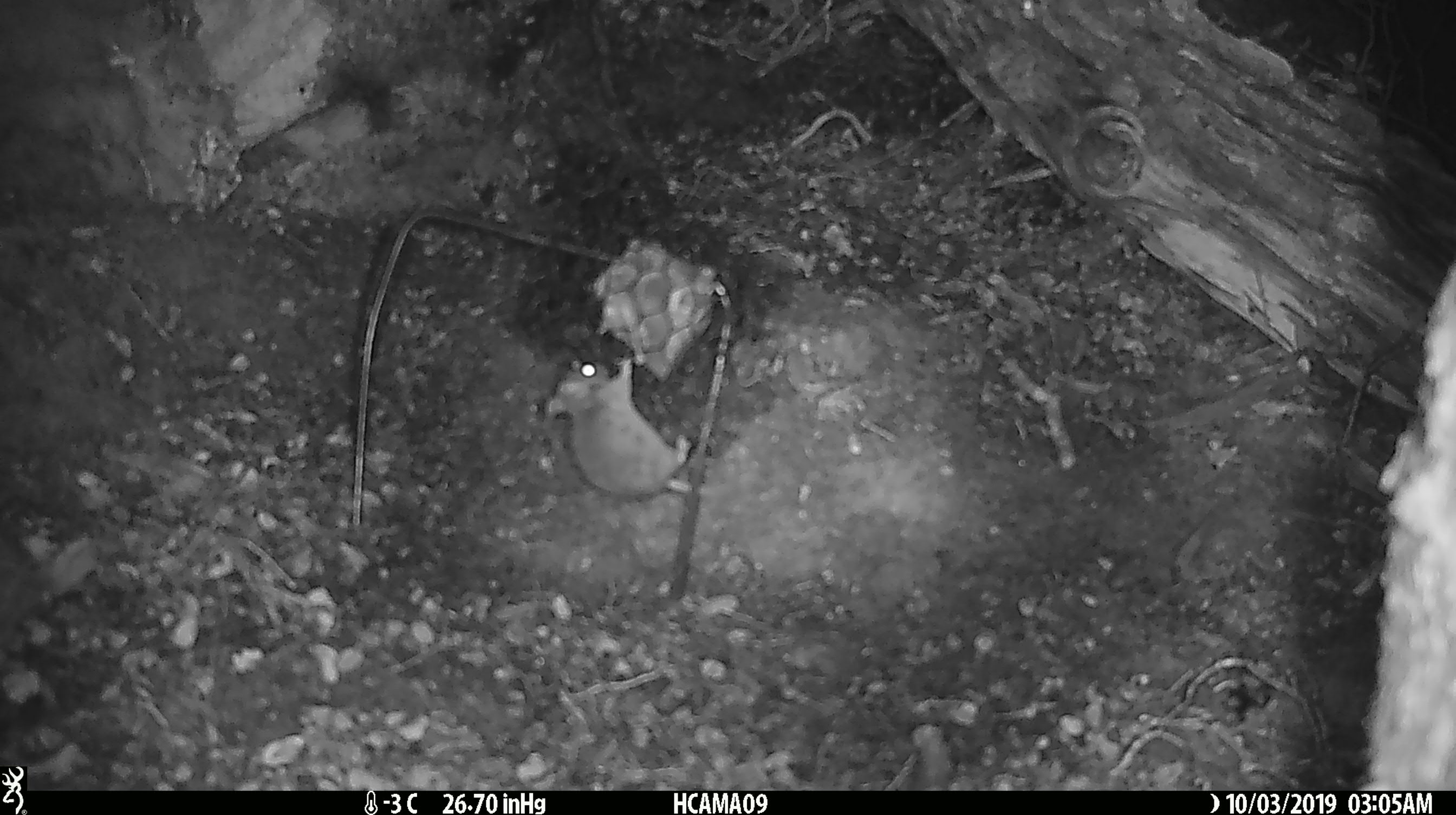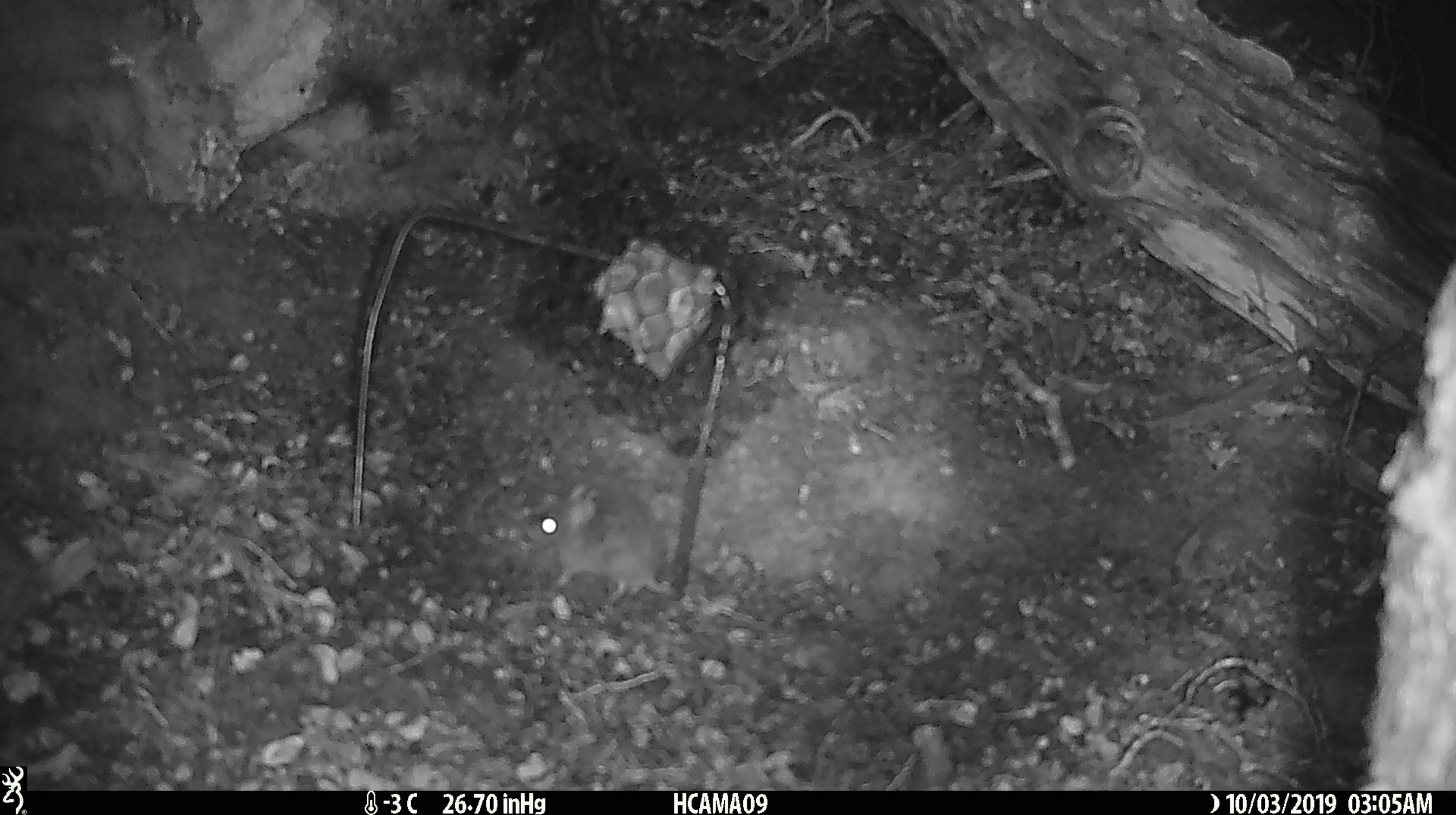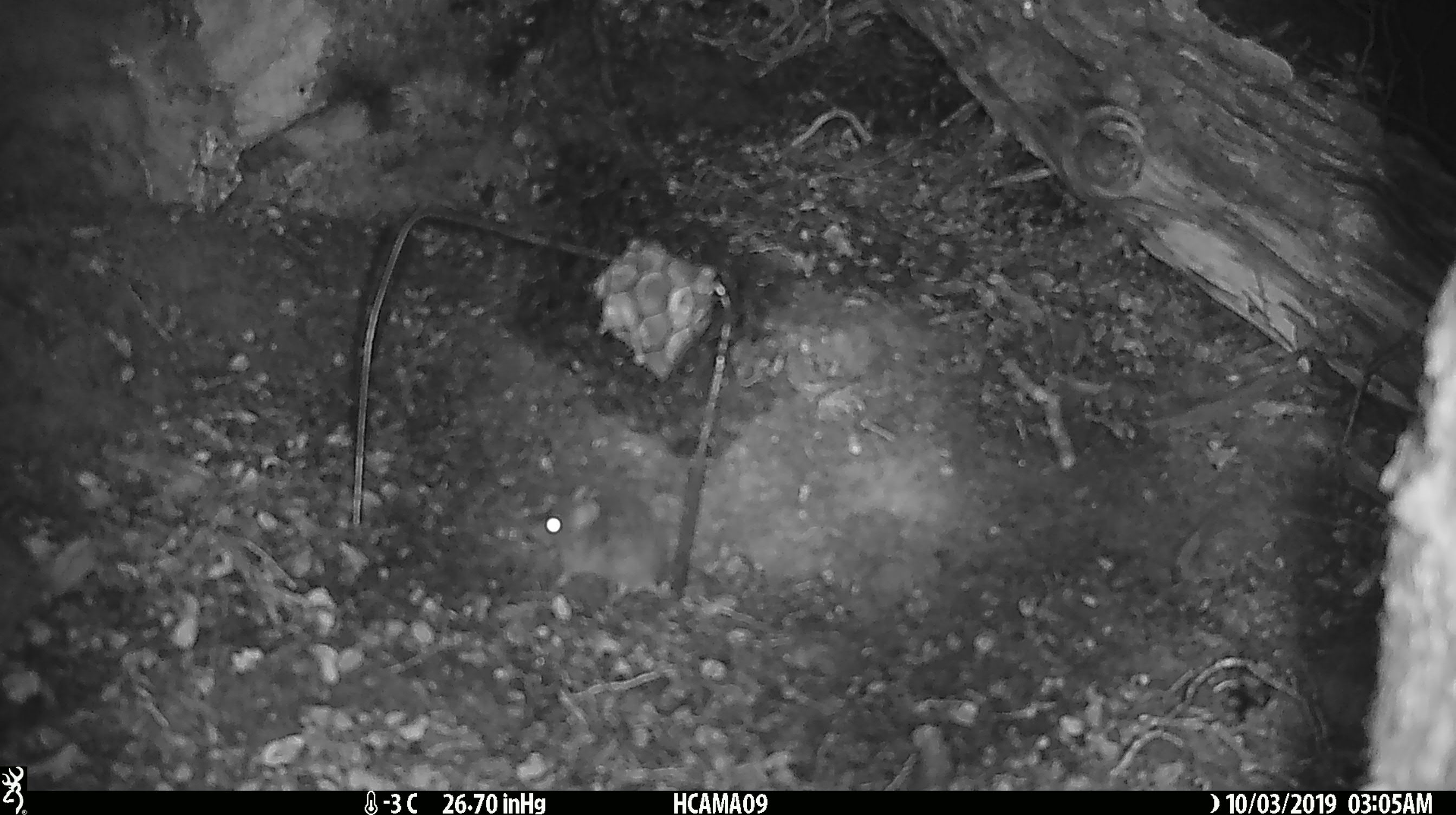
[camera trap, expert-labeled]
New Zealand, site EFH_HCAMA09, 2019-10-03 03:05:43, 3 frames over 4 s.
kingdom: Animalia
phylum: Chordata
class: Mammalia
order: Rodentia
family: Muridae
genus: Mus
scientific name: Mus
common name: mouse